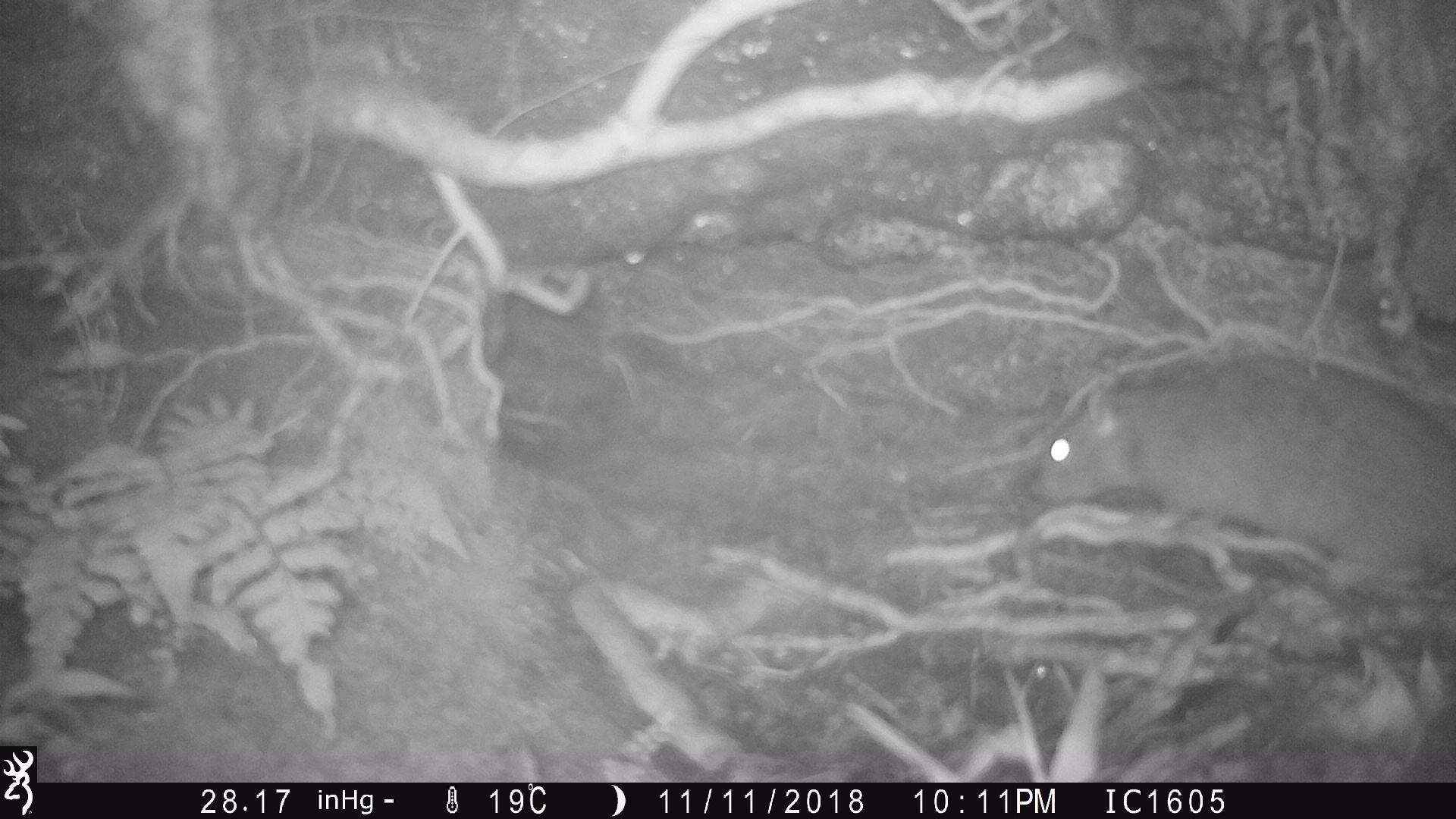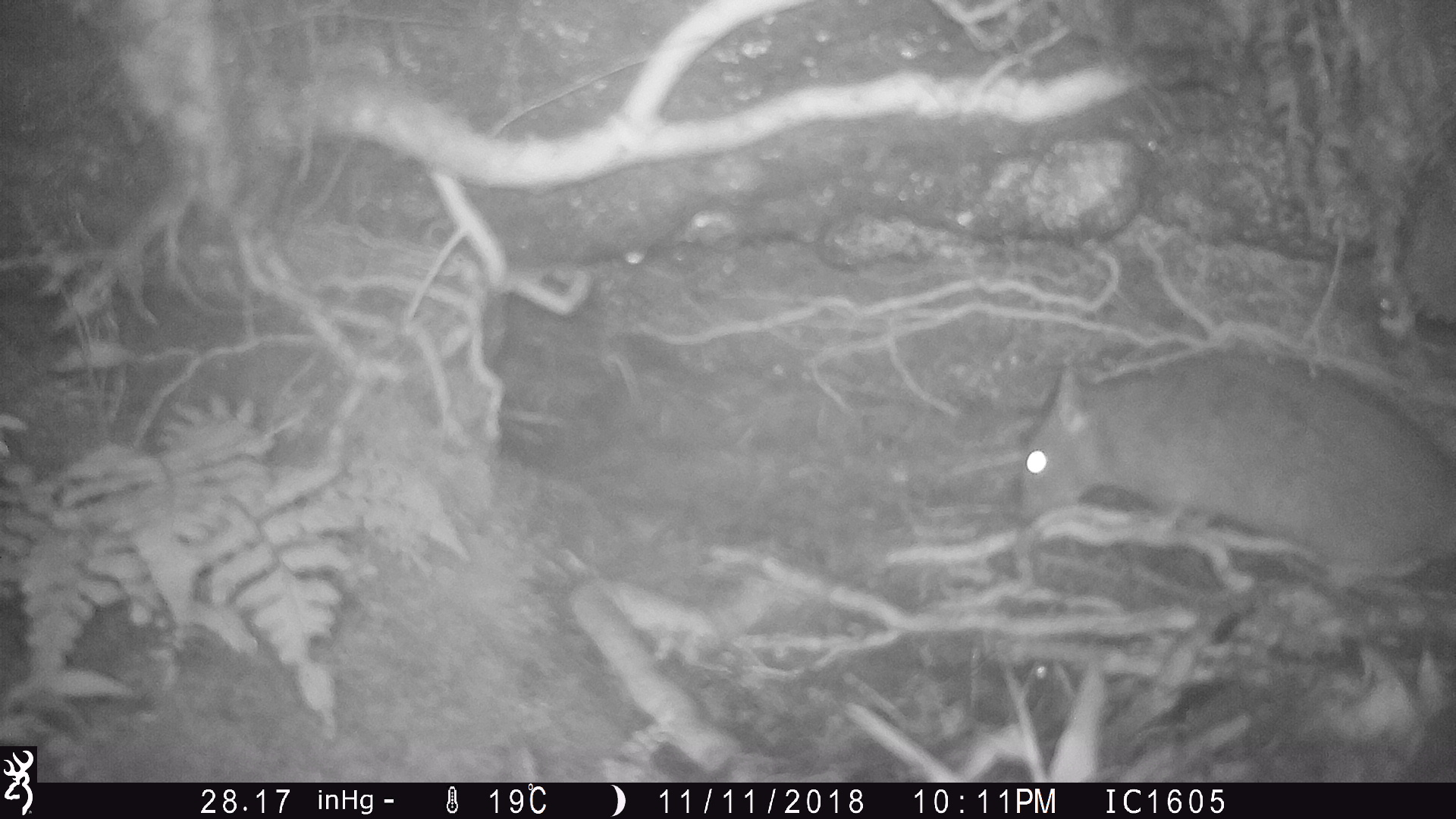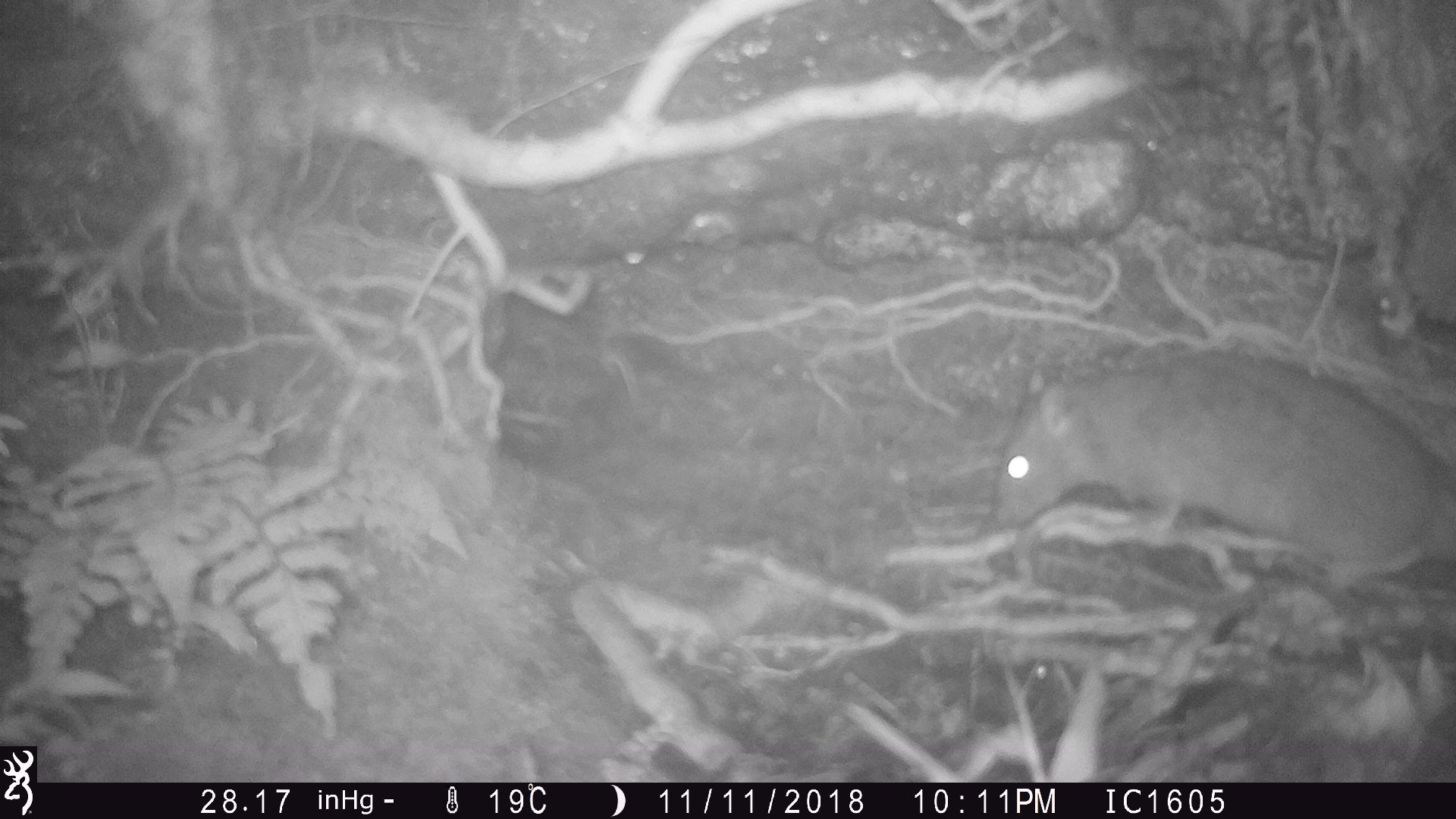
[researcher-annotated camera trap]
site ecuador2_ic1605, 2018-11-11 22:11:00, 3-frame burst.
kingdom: Animalia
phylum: Chordata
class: Mammalia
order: Rodentia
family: Muridae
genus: Rattus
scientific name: Rattus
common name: rat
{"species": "rat (Rattus)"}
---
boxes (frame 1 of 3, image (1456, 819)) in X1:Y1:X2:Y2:
rat: 1021:347:1456:598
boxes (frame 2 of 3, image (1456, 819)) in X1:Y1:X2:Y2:
rat: 1009:349:1451:596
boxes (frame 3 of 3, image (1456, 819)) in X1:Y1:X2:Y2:
rat: 984:350:1454:592